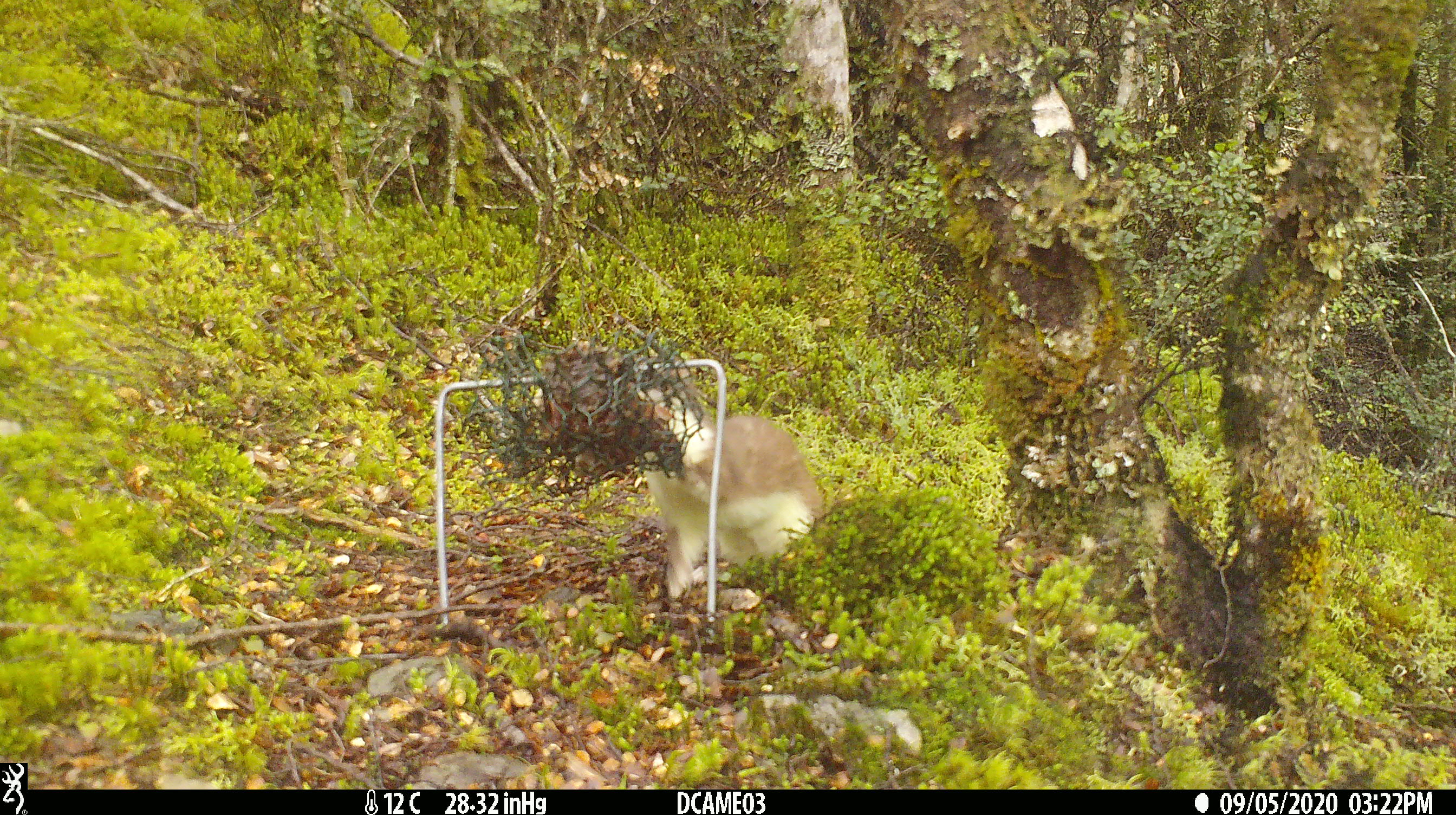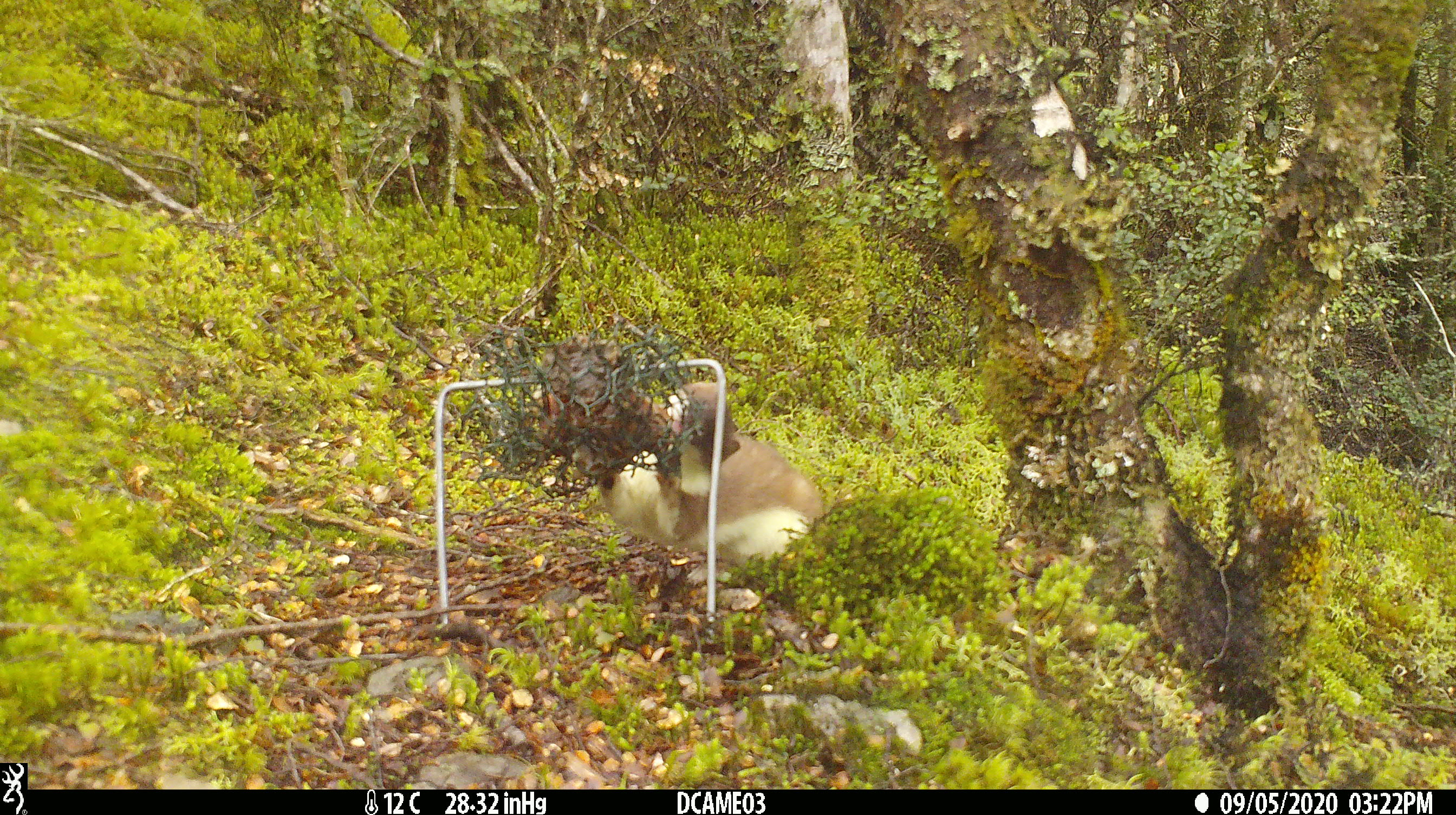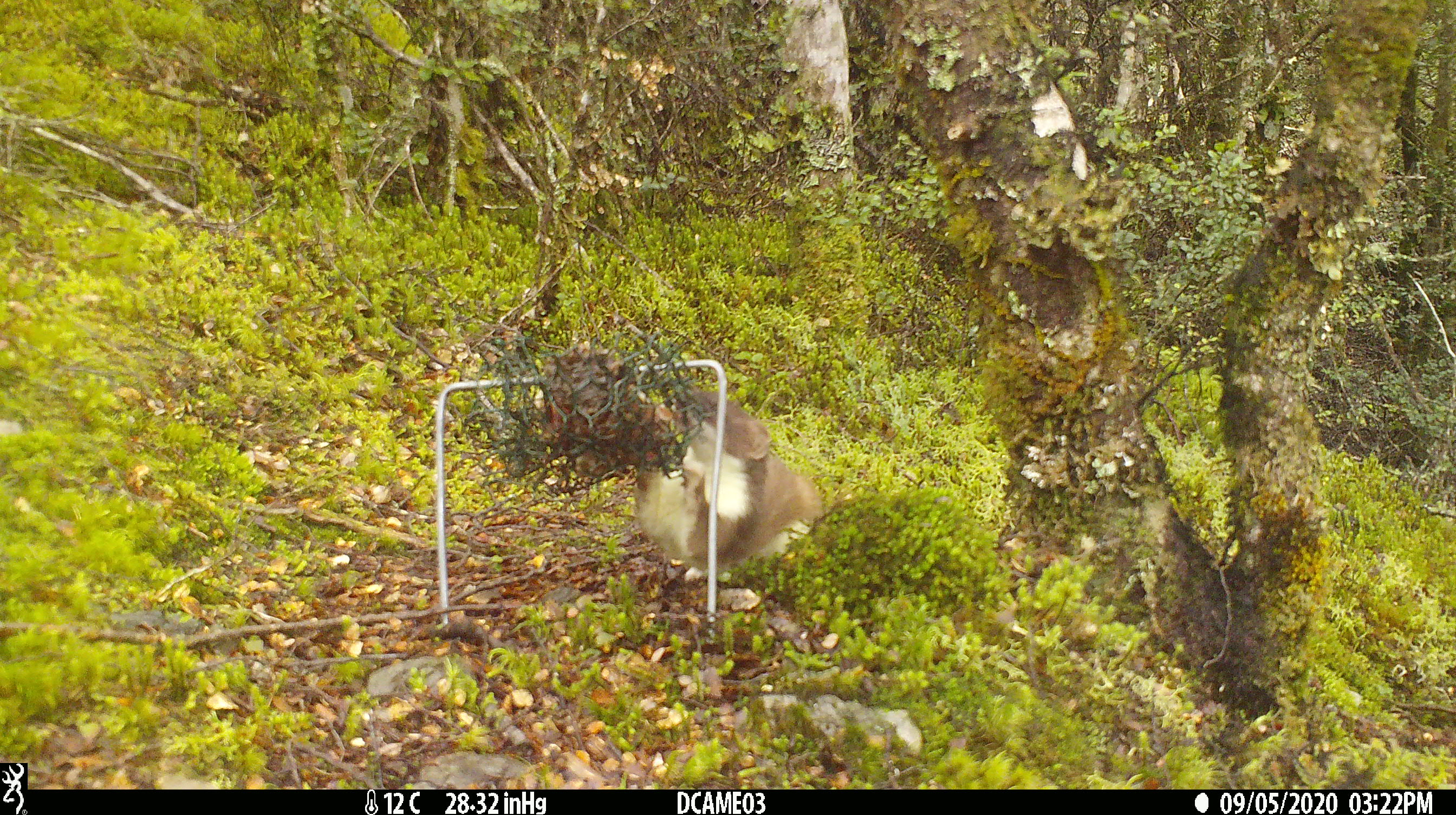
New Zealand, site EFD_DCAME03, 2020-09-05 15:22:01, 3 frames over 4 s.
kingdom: Animalia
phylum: Chordata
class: Mammalia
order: Carnivora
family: Mustelidae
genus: Mustela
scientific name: Mustela erminea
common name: stoat